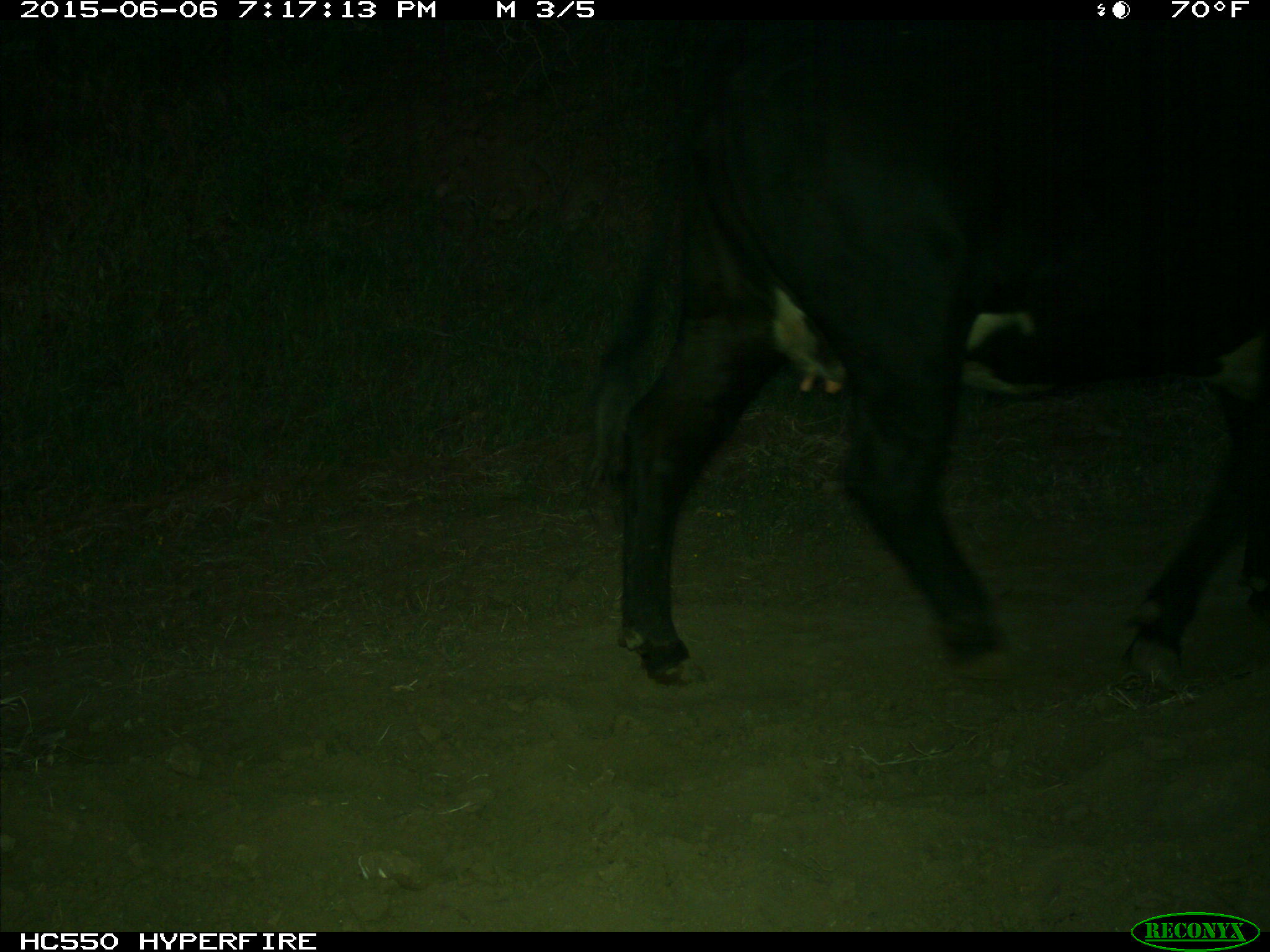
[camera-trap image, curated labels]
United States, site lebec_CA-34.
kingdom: Animalia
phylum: Chordata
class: Mammalia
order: Artiodactyla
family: Bovidae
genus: Bos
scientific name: Bos taurus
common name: domestic cow